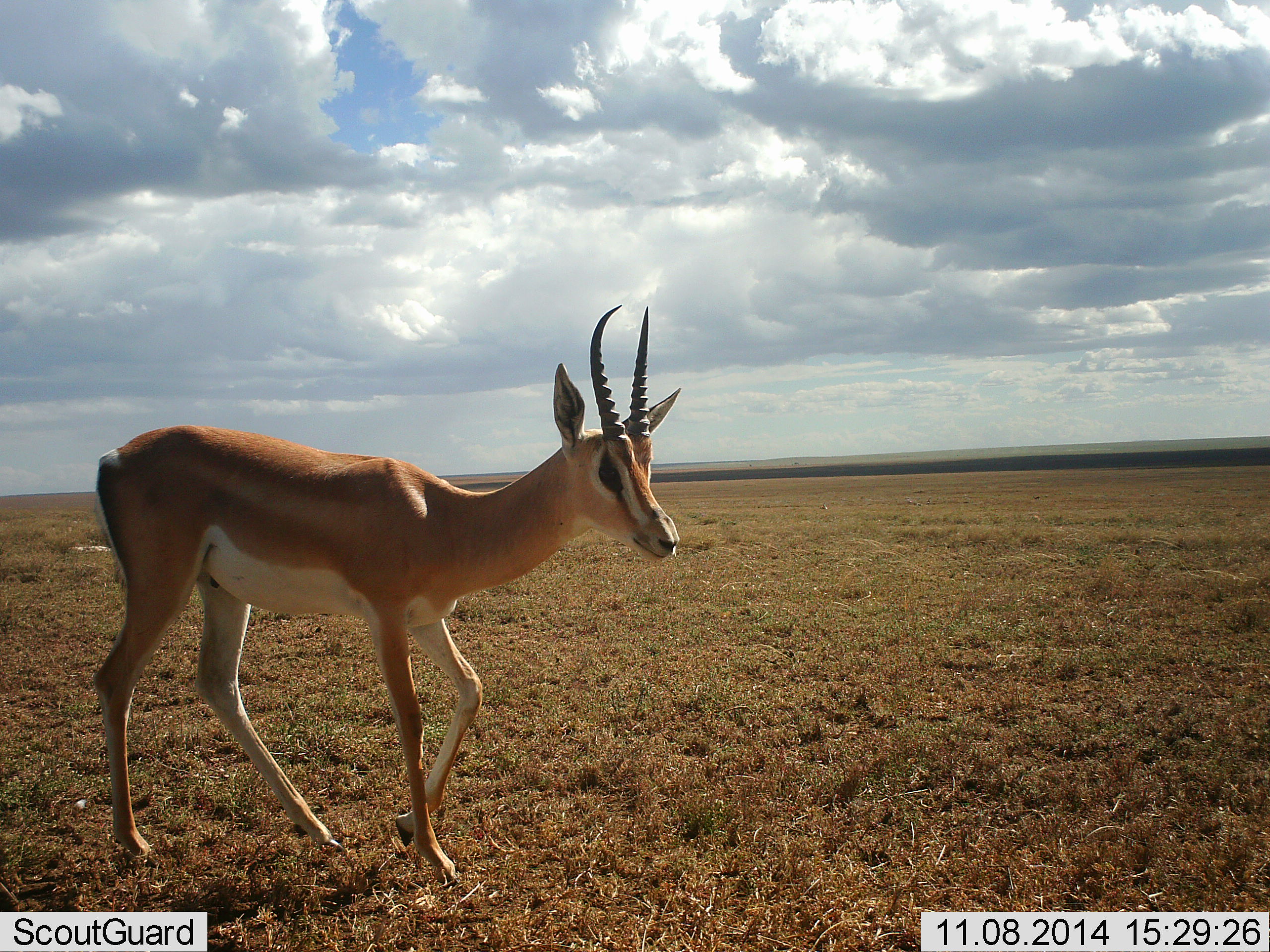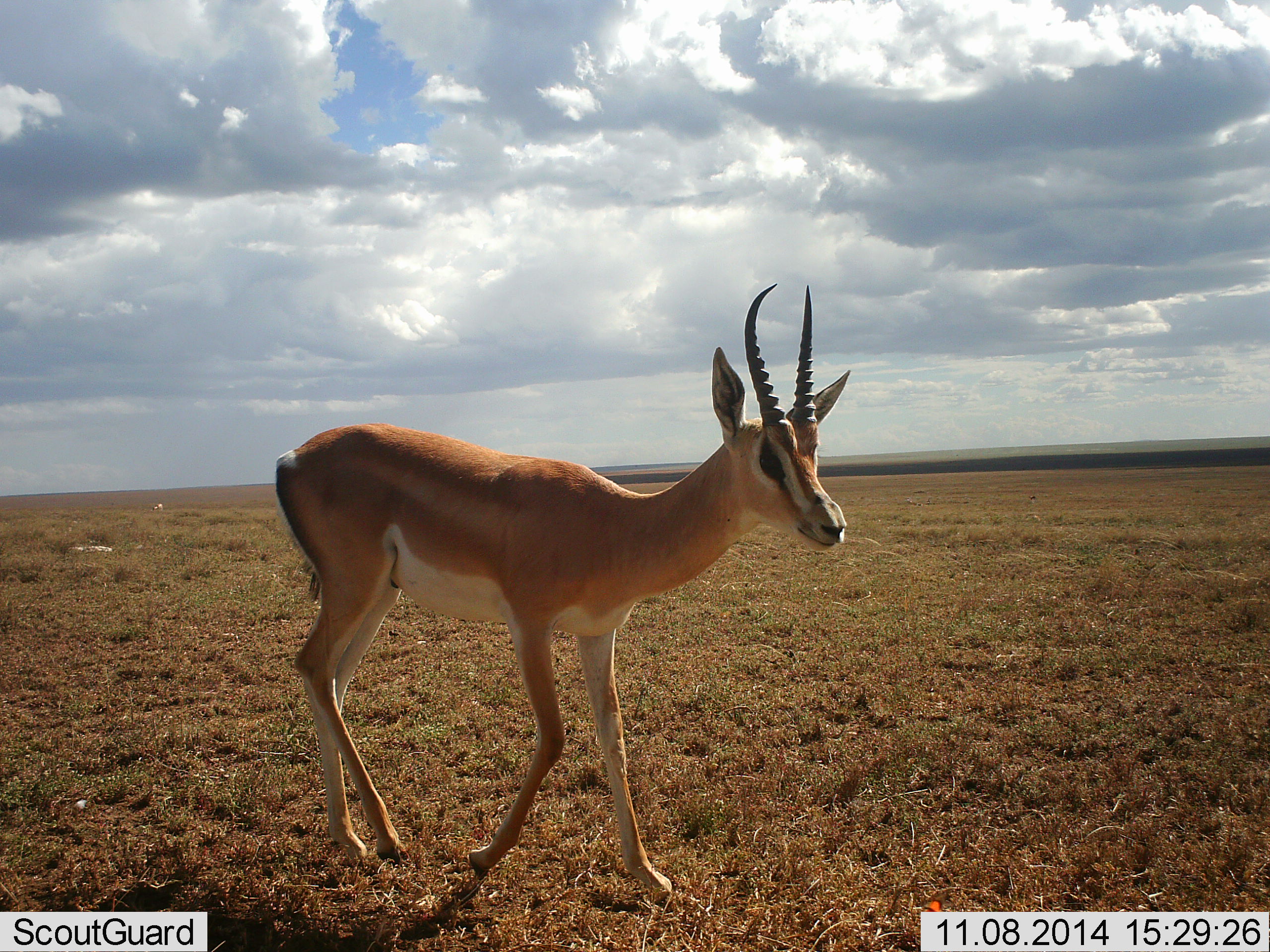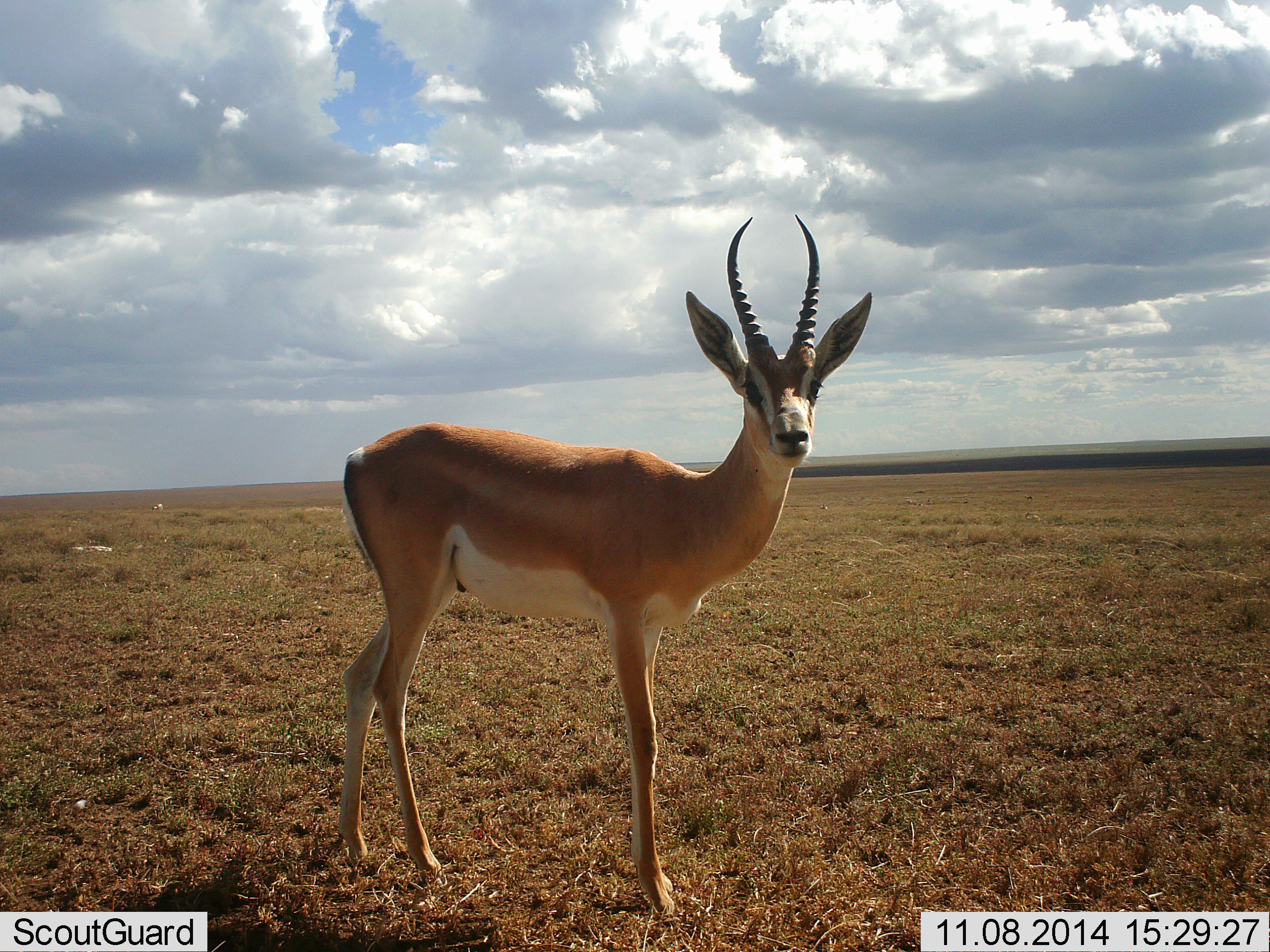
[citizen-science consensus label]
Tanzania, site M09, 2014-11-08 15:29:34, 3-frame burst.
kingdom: Animalia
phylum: Chordata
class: Mammalia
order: Artiodactyla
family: Bovidae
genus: Nanger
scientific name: Nanger granti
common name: grant's gazelle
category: gazellegrants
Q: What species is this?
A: Gazellegrants (grant's gazelle) (Nanger granti).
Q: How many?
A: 1.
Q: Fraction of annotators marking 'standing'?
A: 0%.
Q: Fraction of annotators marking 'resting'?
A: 0%.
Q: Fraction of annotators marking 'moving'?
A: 100%.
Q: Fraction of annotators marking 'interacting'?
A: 0%.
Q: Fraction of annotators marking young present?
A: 0%.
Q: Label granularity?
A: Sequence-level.